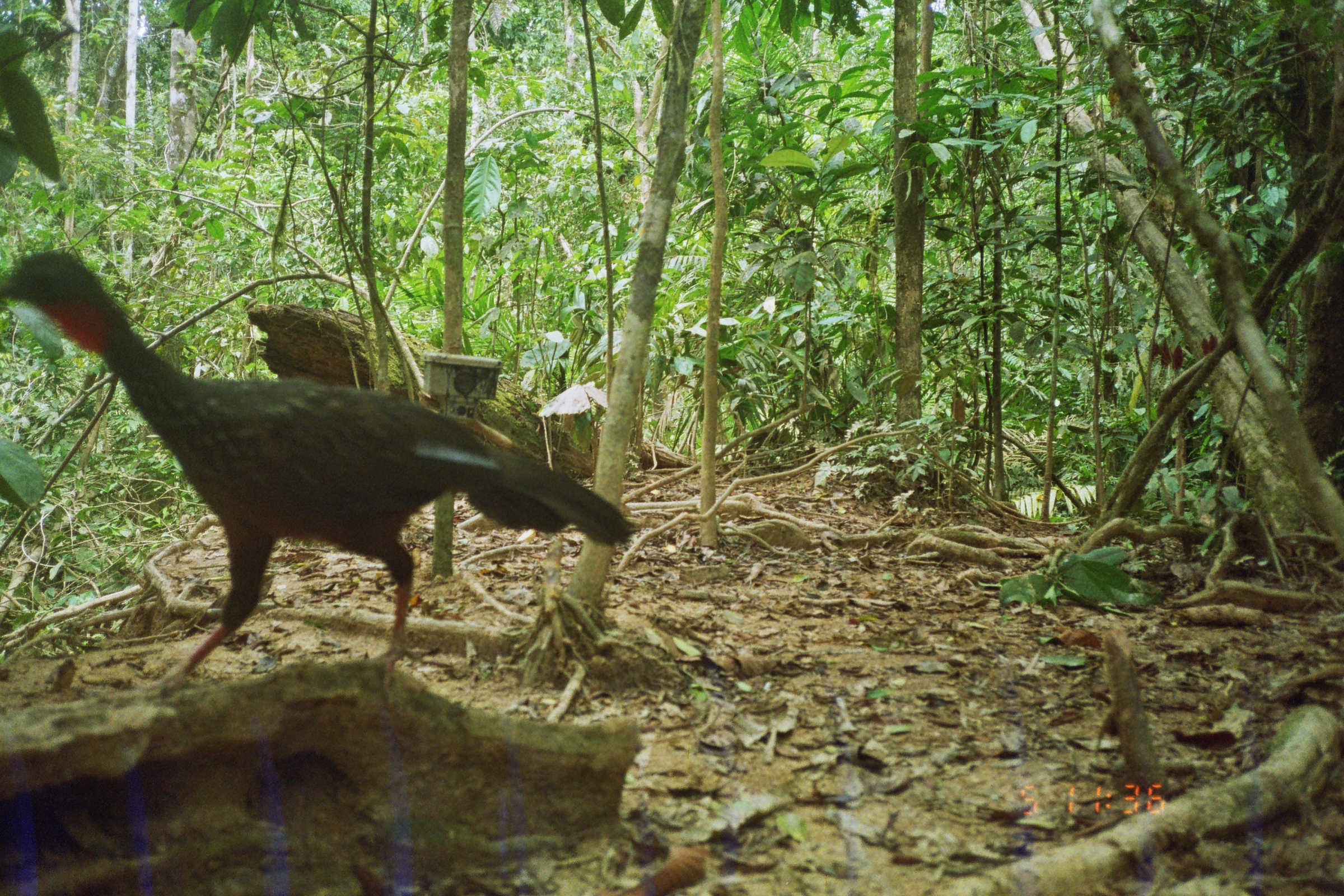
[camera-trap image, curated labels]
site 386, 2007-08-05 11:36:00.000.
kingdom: Animalia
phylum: Chordata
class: Aves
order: Gruiformes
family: Psophiidae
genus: Psophia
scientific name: Psophia leucoptera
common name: pale-winged trumpeter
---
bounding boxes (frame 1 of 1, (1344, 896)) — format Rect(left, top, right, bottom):
psophia leucoptera: Rect(0, 246, 640, 695)